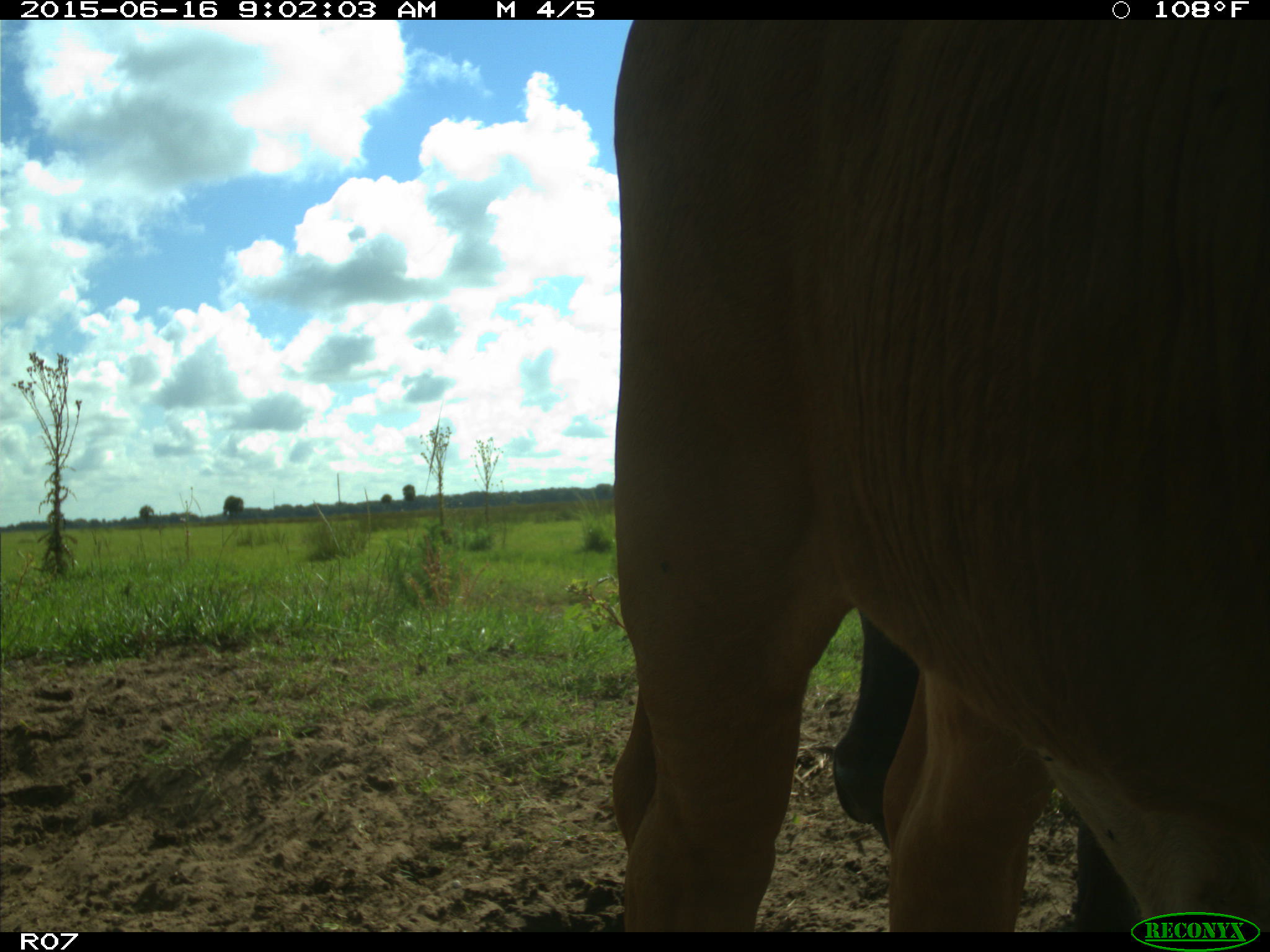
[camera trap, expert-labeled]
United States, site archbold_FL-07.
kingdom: Animalia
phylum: Chordata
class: Mammalia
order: Artiodactyla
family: Bovidae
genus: Bos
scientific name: Bos taurus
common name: domestic cow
Bos taurus (domestic cow).